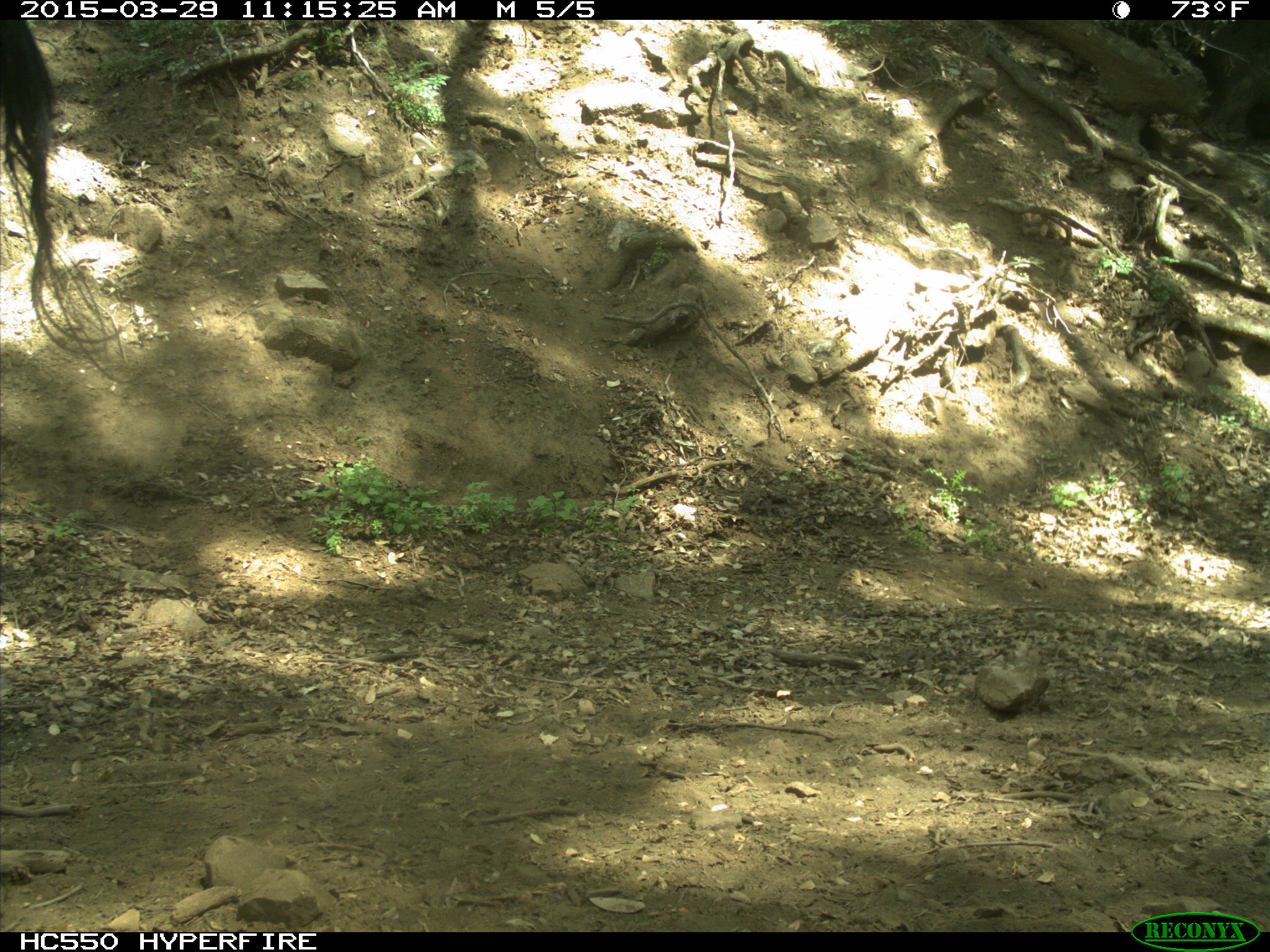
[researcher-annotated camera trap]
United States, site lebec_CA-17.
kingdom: Animalia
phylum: Chordata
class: Mammalia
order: Artiodactyla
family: Bovidae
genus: Bos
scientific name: Bos taurus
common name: domestic cow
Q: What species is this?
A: Bos taurus (domestic cow).